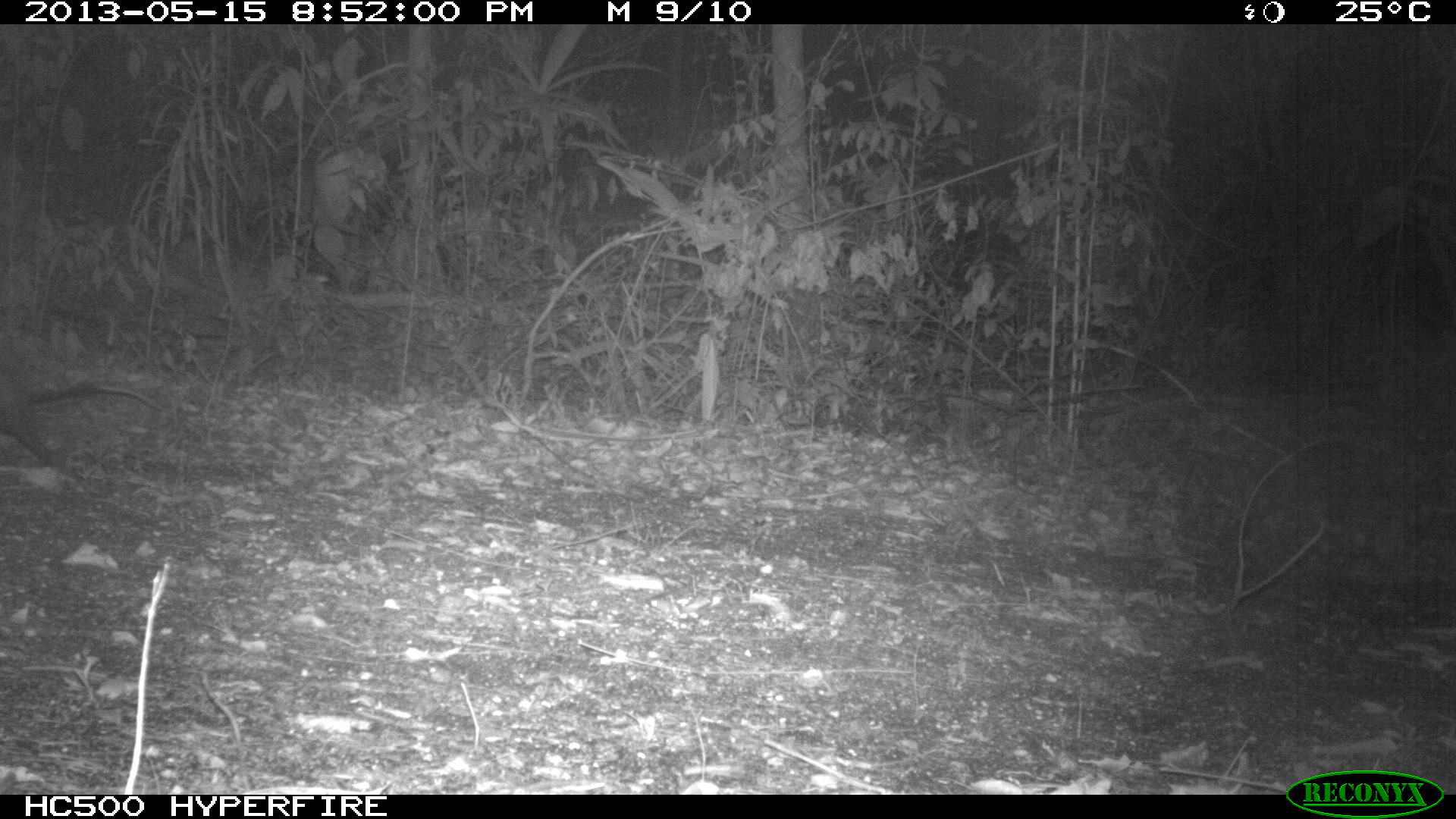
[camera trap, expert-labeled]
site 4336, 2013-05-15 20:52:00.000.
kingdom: Animalia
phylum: Chordata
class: Mammalia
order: Didelphimorphia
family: Didelphidae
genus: Didelphis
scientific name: Didelphis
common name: american opossums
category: didelphis sp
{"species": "didelphis sp (american opossums) (Didelphis)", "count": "1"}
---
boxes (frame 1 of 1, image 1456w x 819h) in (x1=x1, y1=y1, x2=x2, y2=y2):
didelphis sp: (x1=0, y1=368, x2=165, y2=470)